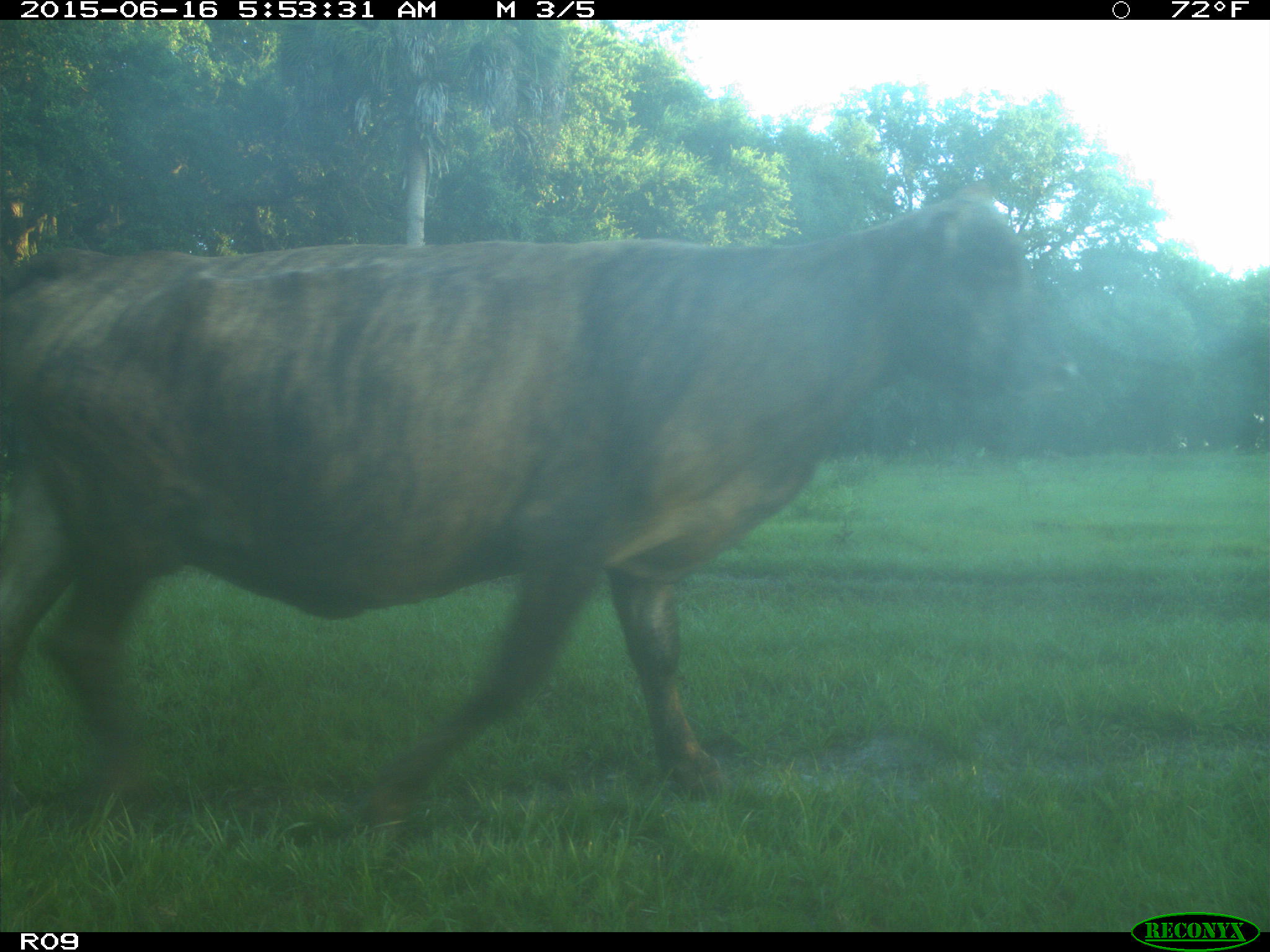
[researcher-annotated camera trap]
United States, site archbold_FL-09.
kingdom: Animalia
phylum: Chordata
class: Mammalia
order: Artiodactyla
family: Bovidae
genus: Bos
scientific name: Bos taurus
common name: domestic cow